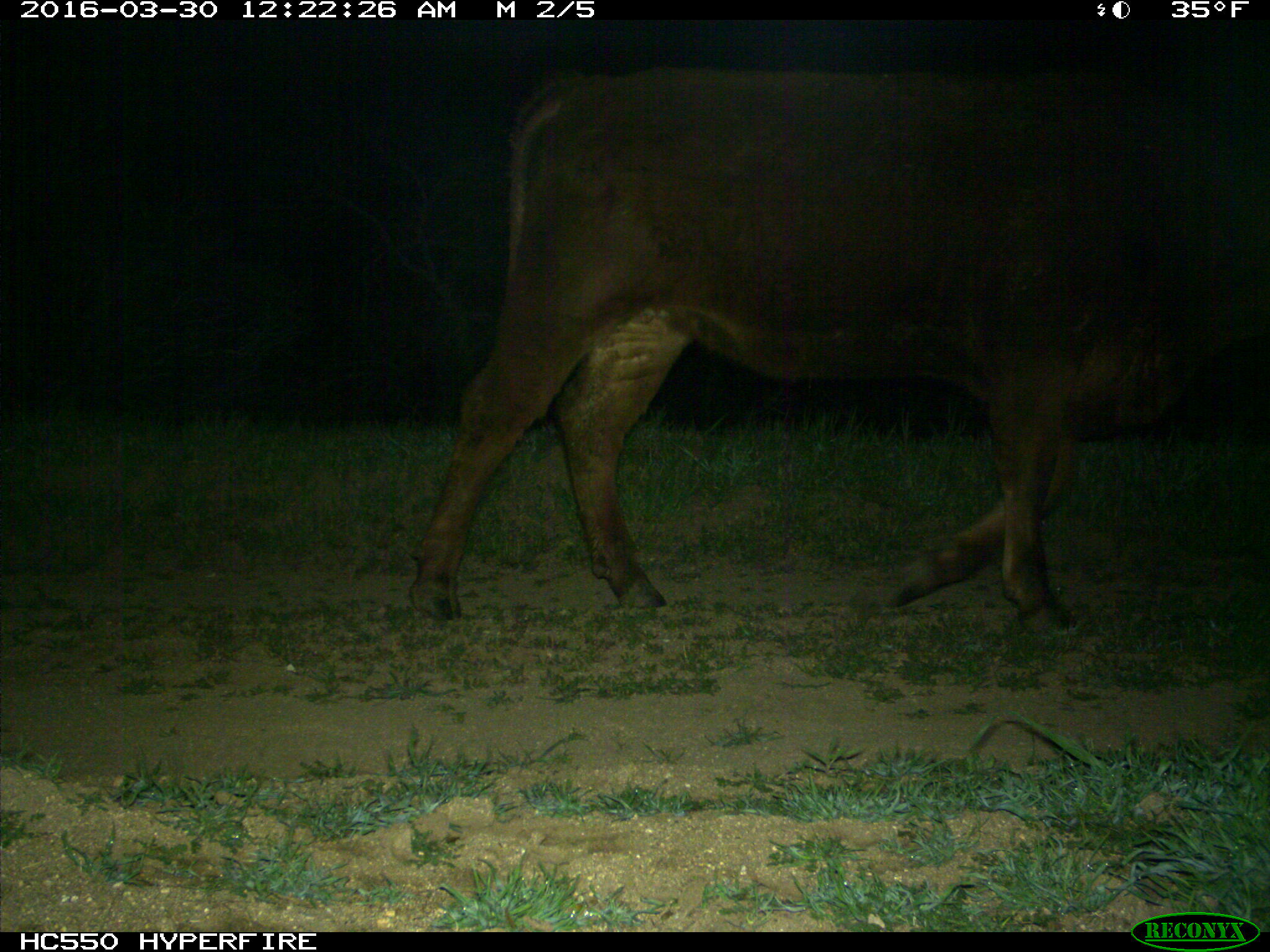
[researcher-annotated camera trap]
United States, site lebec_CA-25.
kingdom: Animalia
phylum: Chordata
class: Mammalia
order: Artiodactyla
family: Bovidae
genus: Bos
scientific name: Bos taurus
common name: domestic cow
Bos taurus (domestic cow).